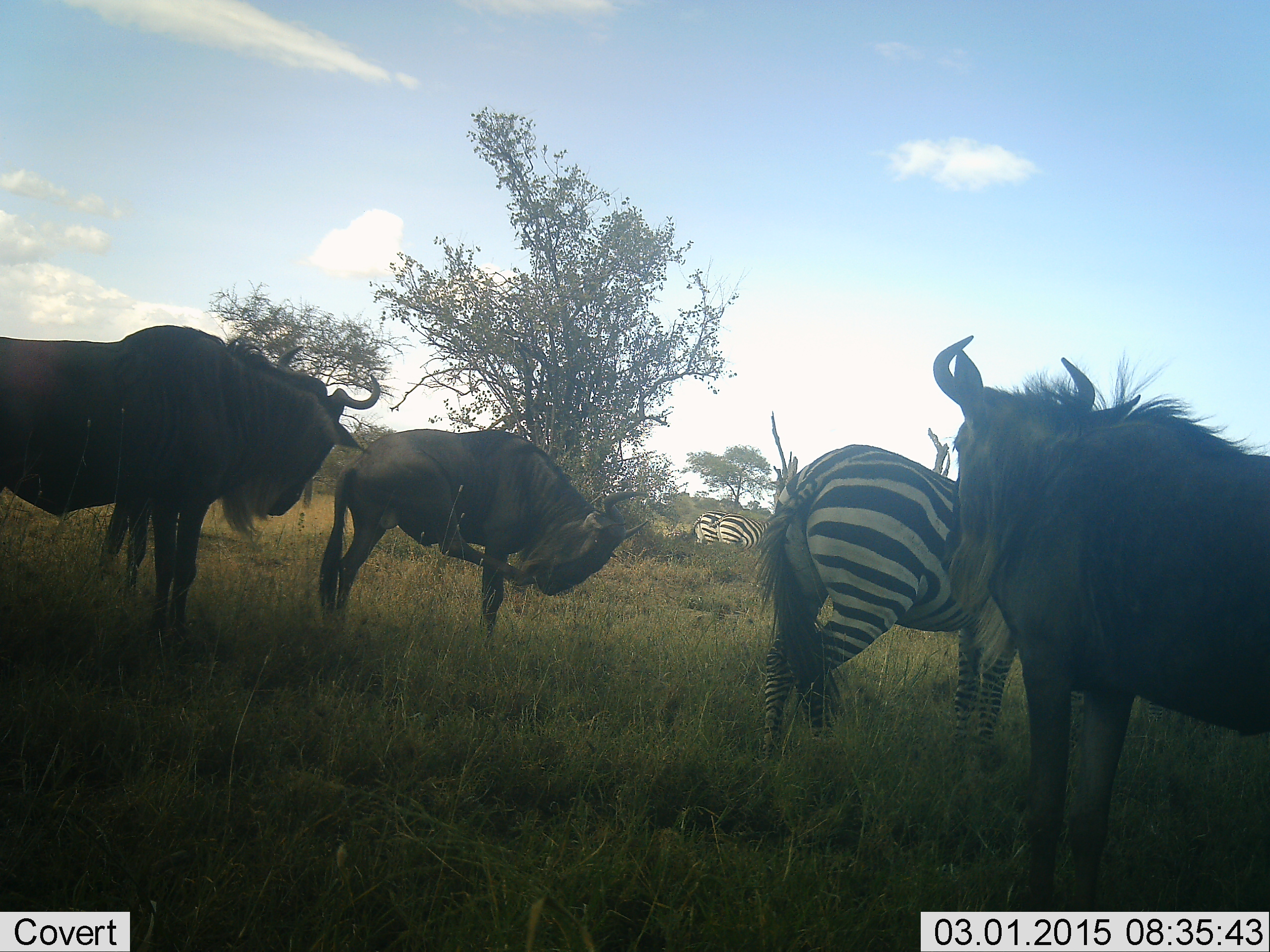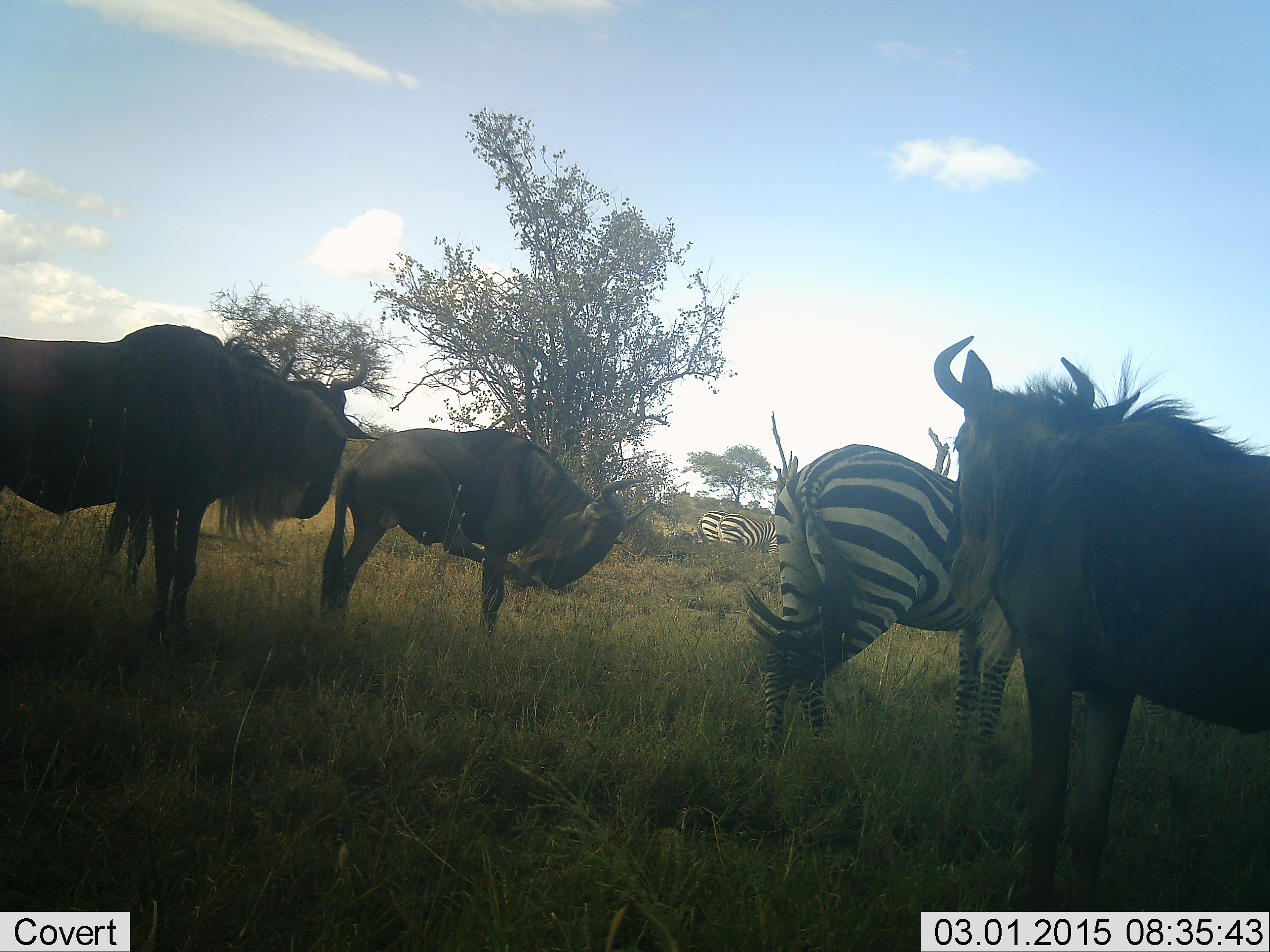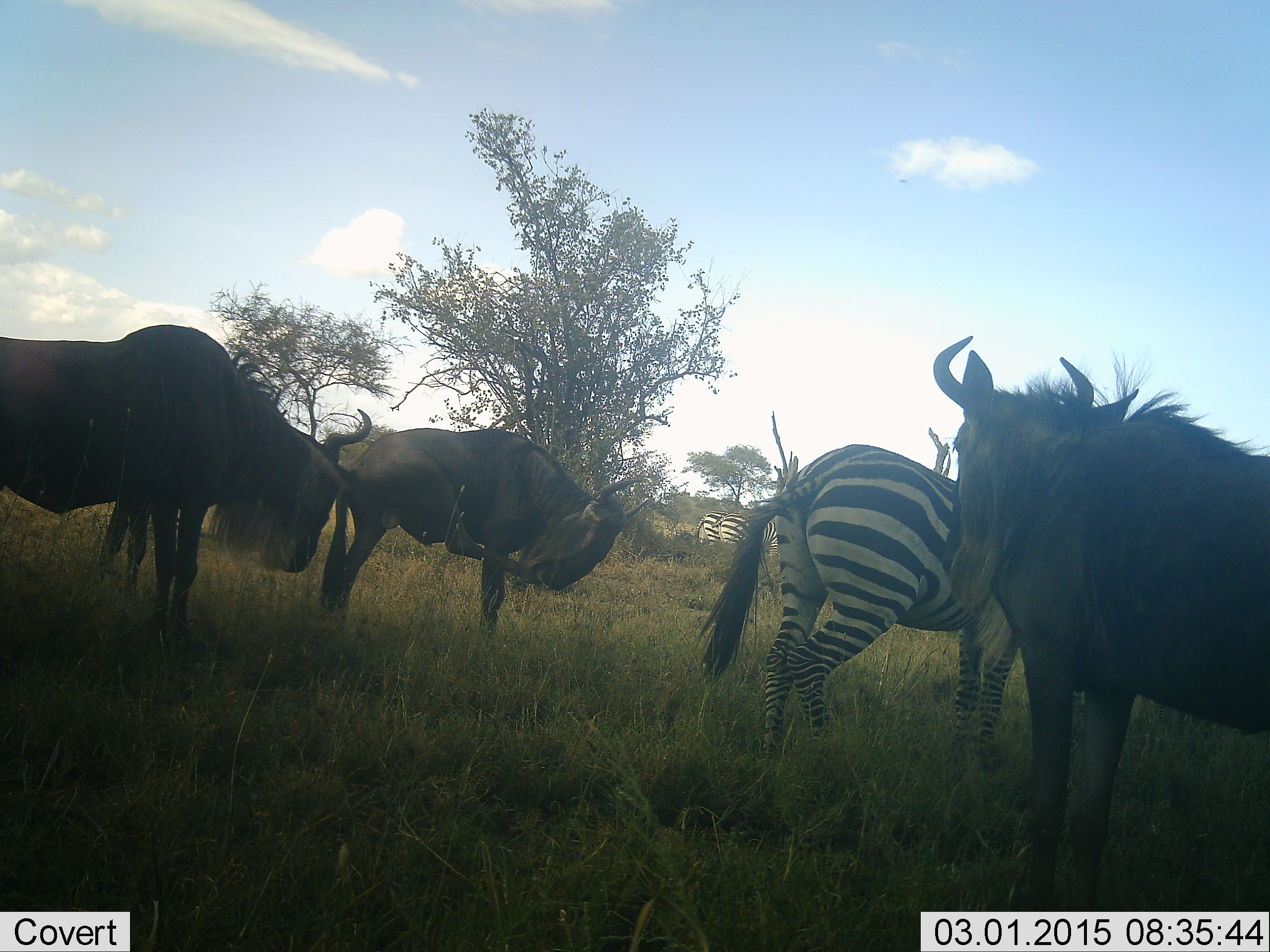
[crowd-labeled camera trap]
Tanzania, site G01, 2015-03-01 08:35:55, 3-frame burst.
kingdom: Animalia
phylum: Chordata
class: Mammalia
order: Artiodactyla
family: Bovidae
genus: Connochaetes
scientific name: Connochaetes taurinus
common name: blue wildebeest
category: wildebeest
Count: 3.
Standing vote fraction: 100%.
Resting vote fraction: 0%.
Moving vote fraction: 0%.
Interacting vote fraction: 0%.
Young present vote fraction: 0%.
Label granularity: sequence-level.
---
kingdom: Animalia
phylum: Chordata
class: Mammalia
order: Perissodactyla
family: Equidae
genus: Equus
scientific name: Equus quagga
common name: plains zebra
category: zebra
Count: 3.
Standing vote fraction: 83%.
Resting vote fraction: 0%.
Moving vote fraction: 0%.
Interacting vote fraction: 0%.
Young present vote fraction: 0%.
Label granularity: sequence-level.